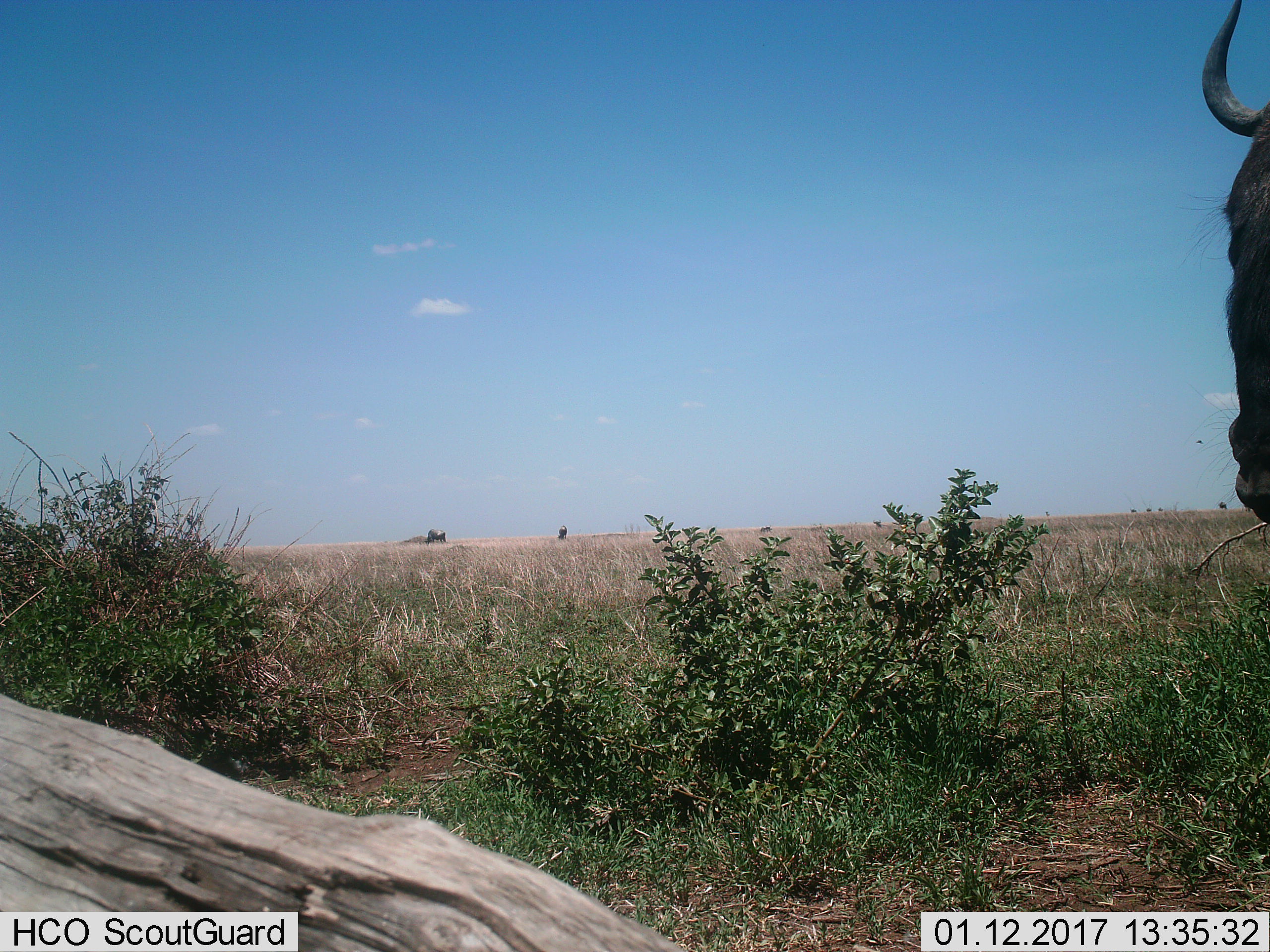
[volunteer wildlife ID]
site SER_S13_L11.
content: unidentified animal